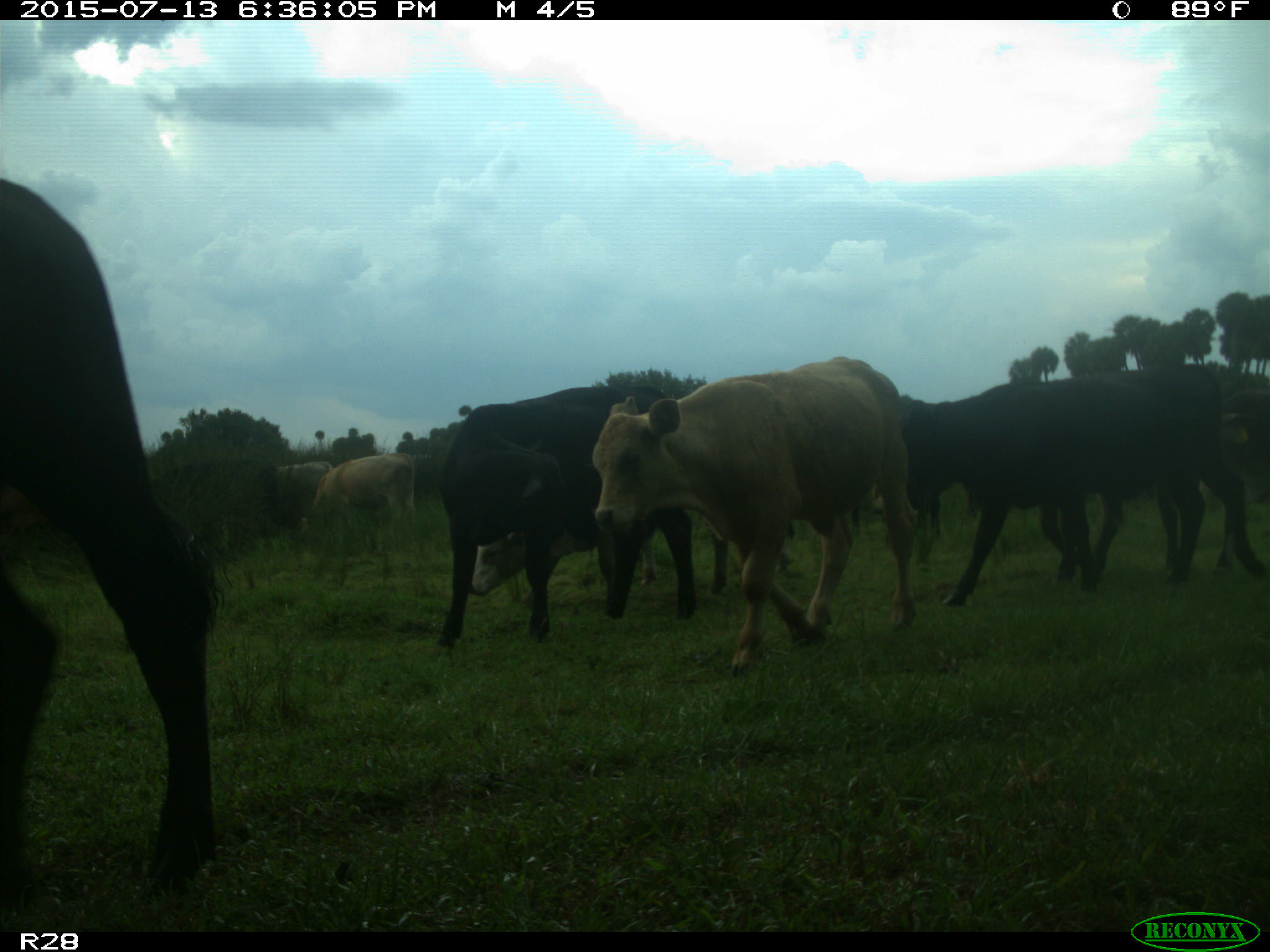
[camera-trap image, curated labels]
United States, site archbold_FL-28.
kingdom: Animalia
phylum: Chordata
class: Mammalia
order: Artiodactyla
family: Bovidae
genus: Bos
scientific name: Bos taurus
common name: domestic cow